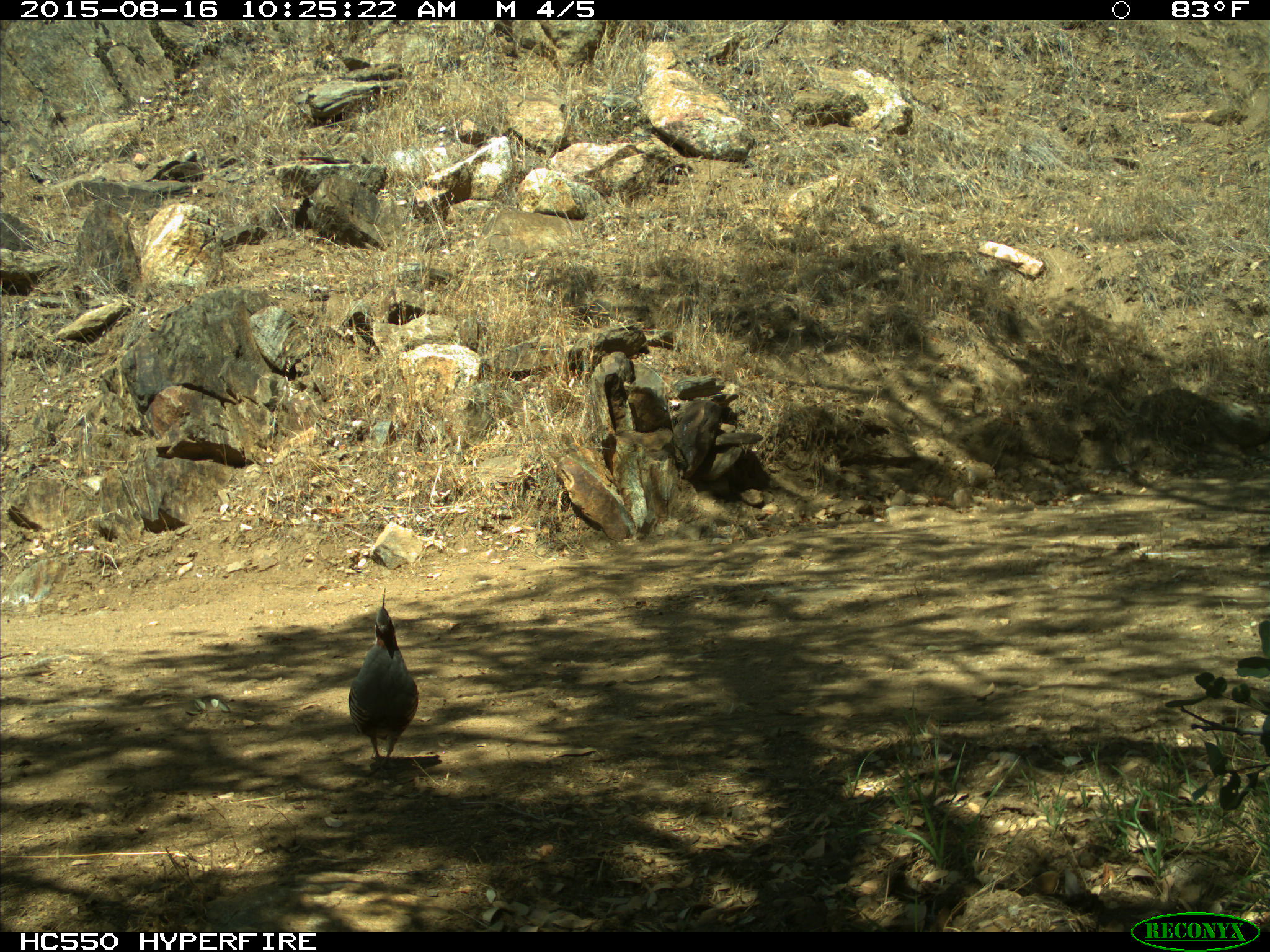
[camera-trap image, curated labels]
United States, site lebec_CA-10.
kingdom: Animalia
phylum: Chordata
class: Aves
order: Galliformes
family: Odontophoridae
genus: Callipepla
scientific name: Callipepla californica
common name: california quail